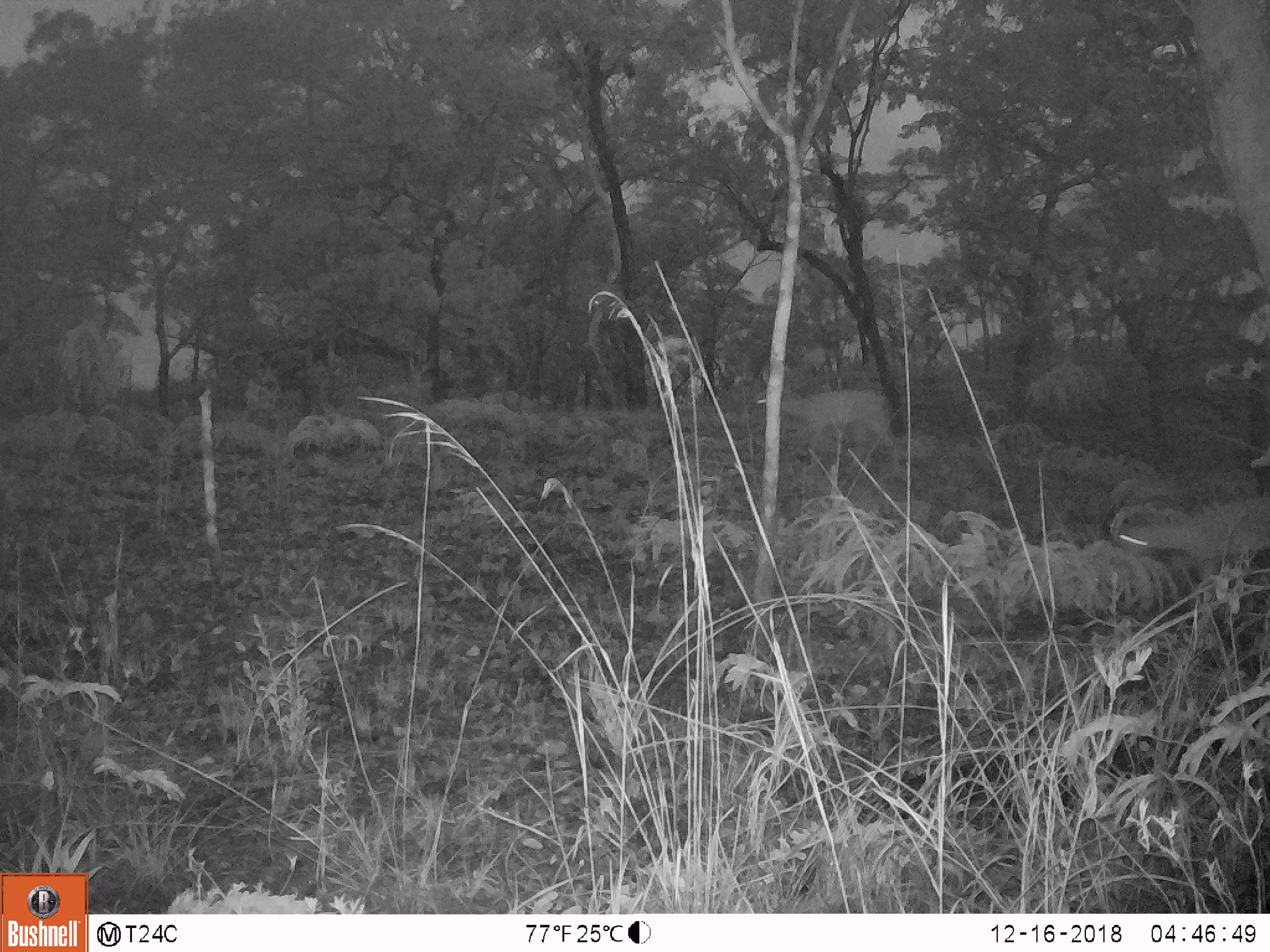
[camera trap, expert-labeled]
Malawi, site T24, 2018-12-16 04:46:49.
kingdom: Animalia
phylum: Chordata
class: Mammalia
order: Artiodactyla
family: Bovidae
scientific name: Antilopinae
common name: small antelope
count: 2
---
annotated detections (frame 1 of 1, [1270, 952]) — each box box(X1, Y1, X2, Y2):
small antelope: box(1103, 481, 1262, 586); box(749, 382, 929, 465)